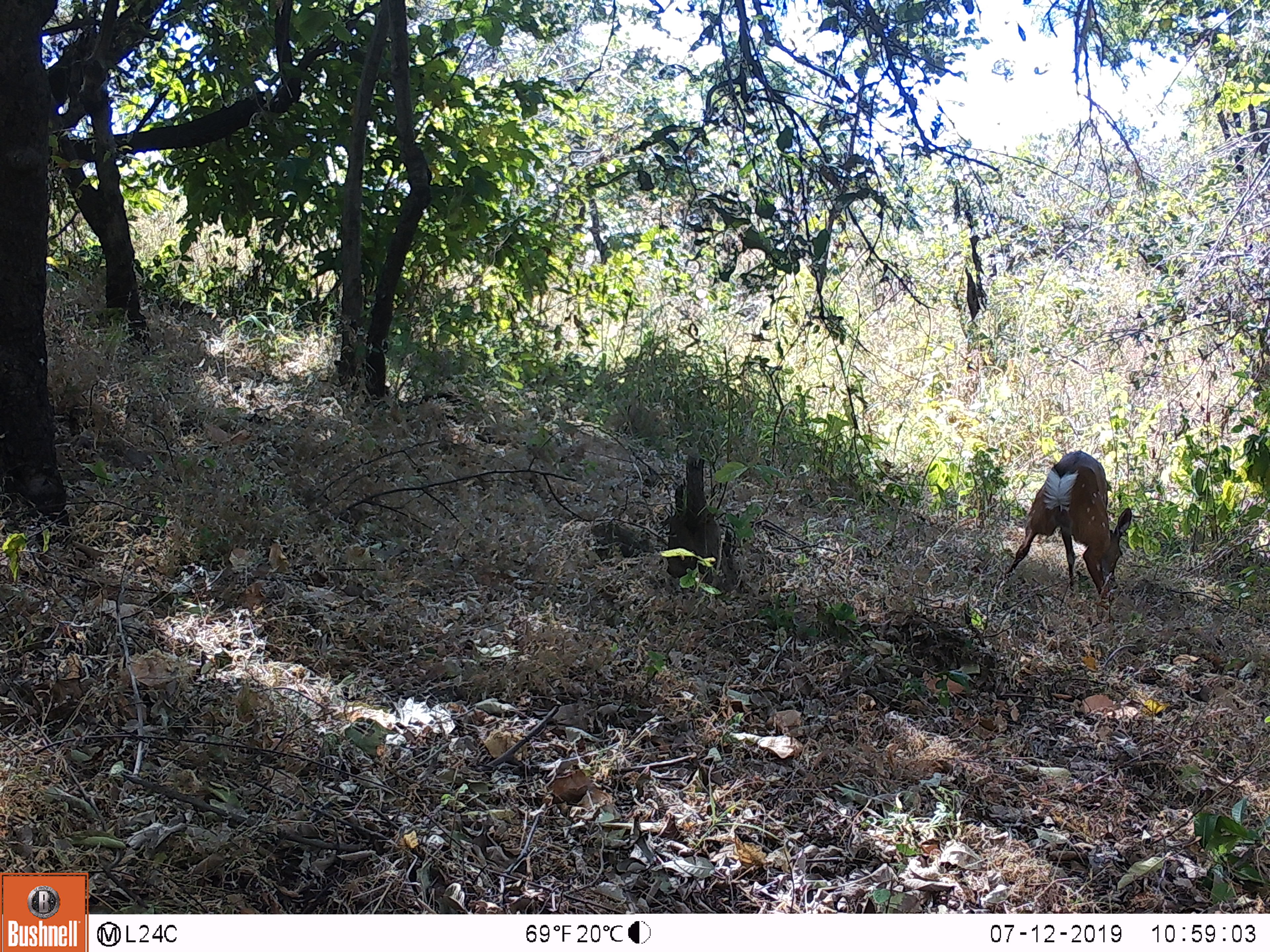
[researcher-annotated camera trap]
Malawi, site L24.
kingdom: Animalia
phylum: Chordata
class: Mammalia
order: Artiodactyla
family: Bovidae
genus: Tragelaphus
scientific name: Tragelaphus sylvaticus sylvaticus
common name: cape bushbuck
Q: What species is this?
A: Cape bushbuck (Tragelaphus sylvaticus sylvaticus).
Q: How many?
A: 1.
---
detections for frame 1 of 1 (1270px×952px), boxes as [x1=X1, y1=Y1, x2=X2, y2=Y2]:
cape bushbuck: [x1=1016, y1=431, x2=1132, y2=627]